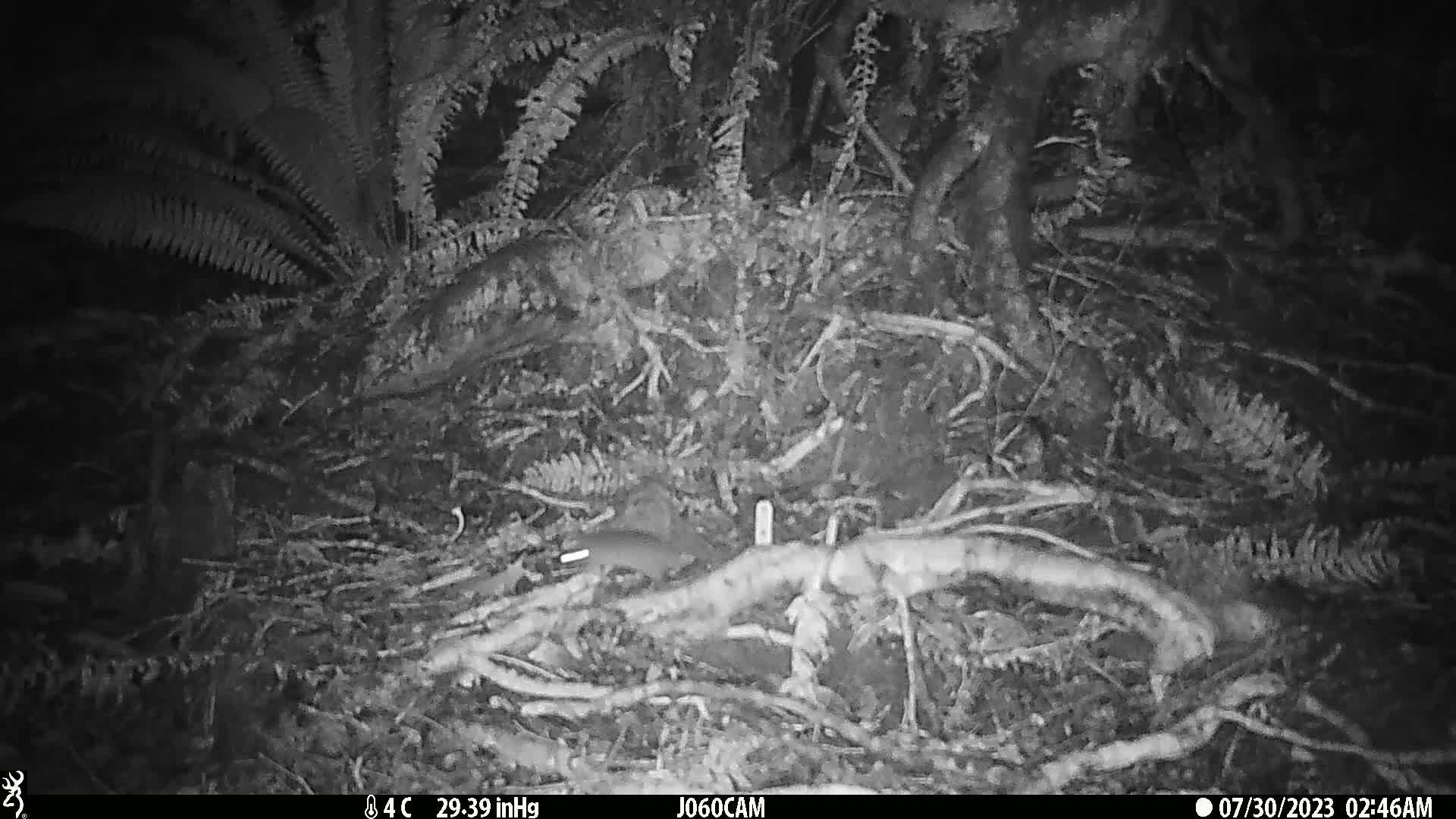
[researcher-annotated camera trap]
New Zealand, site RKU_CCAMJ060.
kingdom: Animalia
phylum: Chordata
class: Mammalia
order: Rodentia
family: Muridae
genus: Rattus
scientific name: Rattus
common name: rat